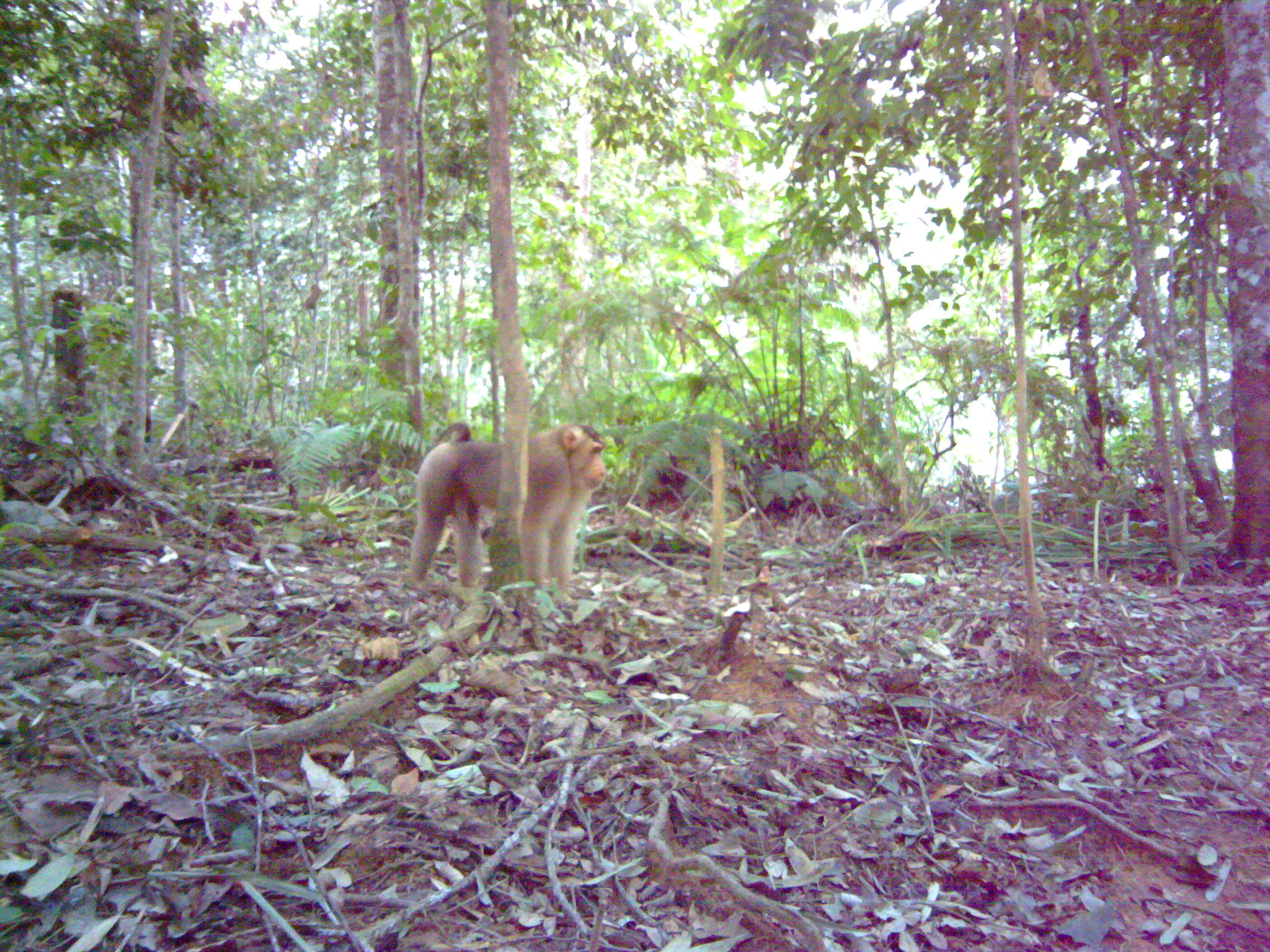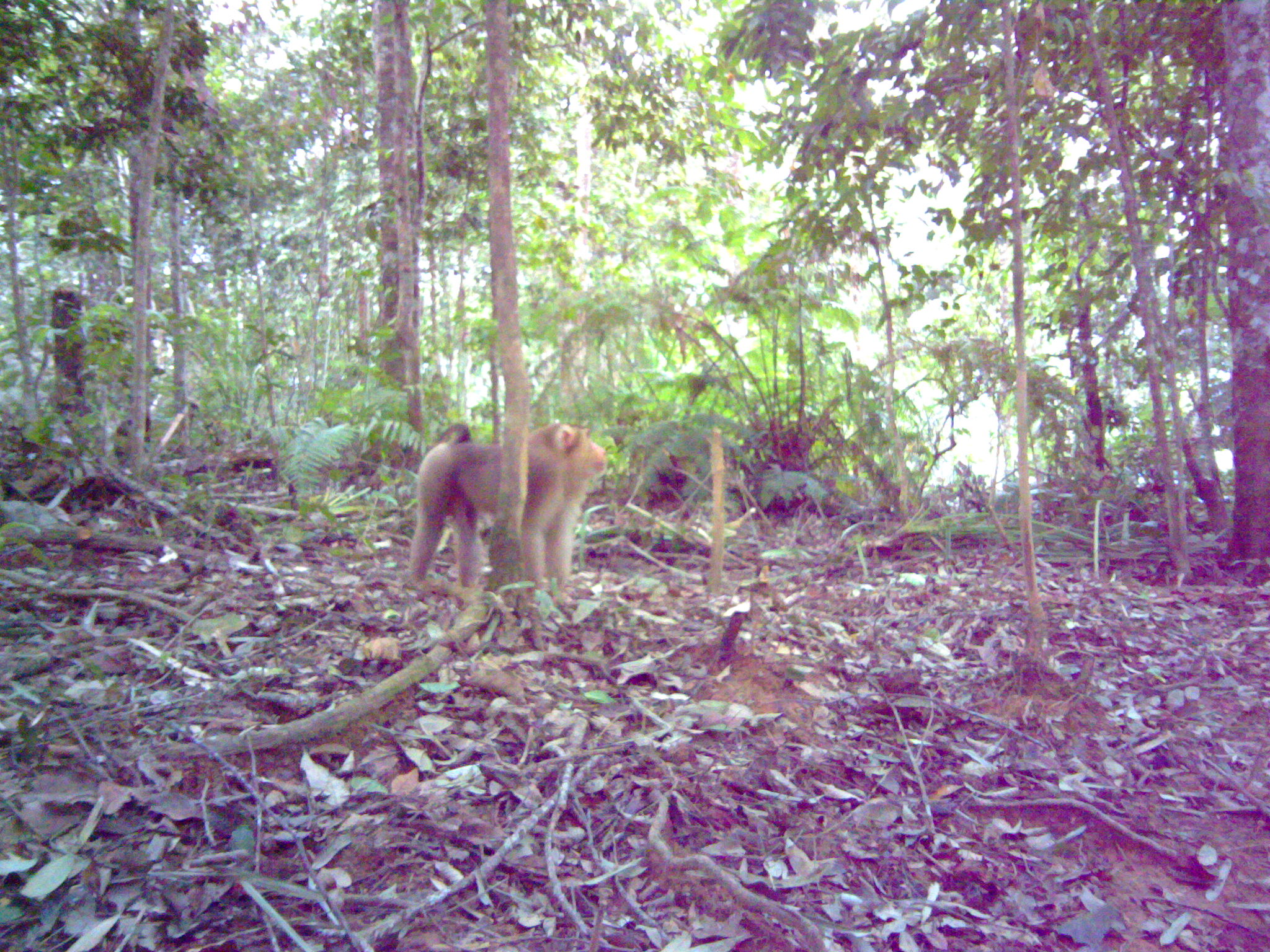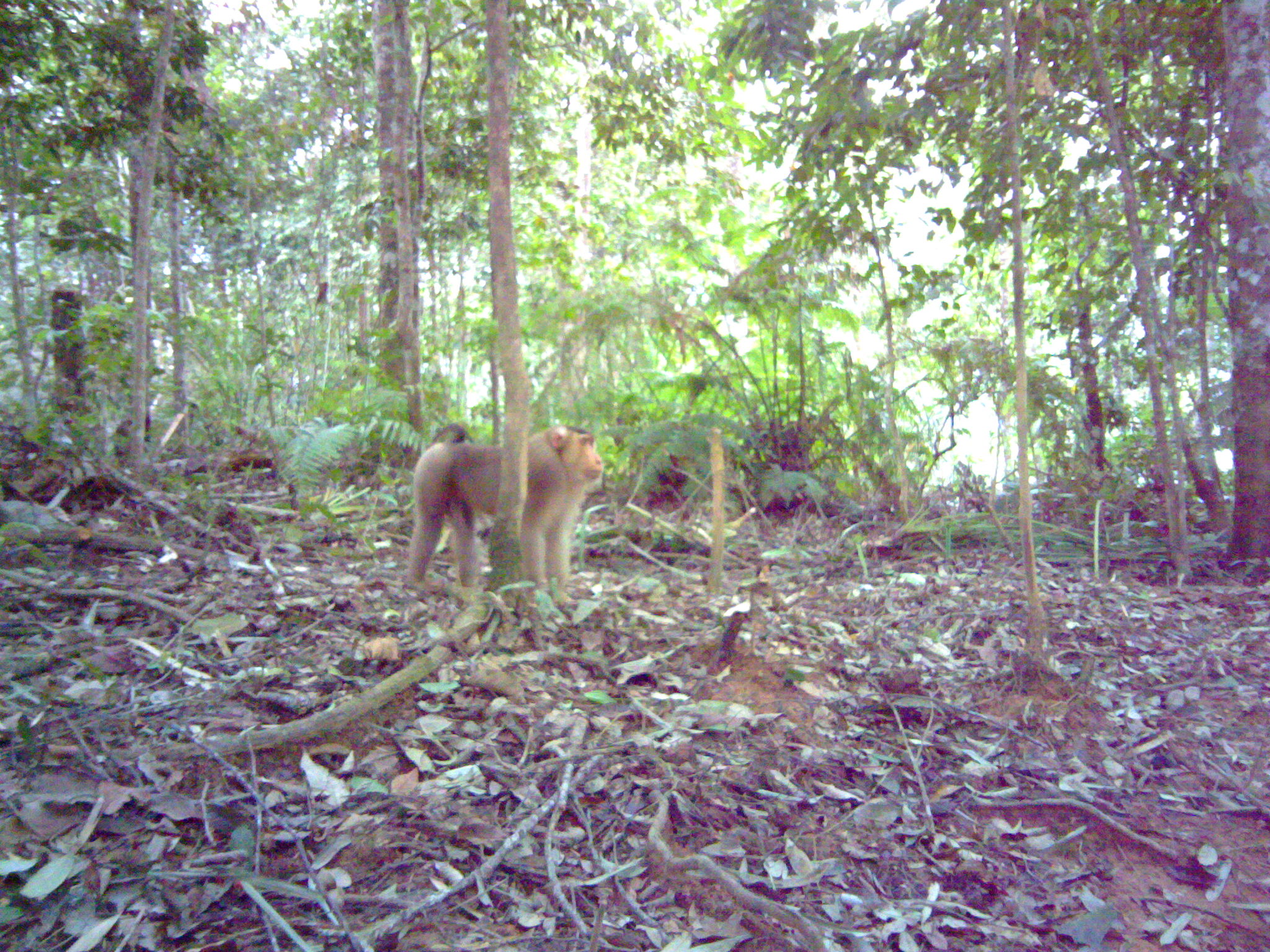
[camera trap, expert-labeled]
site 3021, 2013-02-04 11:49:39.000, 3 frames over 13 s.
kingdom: Animalia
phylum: Chordata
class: Mammalia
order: Primates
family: Cercopithecidae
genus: Macaca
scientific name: Macaca nemestrina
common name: southern pig-tailed macaque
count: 1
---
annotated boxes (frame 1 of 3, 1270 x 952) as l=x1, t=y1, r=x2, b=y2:
macaca nemestrina: l=412, t=420, r=607, b=602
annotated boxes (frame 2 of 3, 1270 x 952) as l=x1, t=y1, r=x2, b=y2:
macaca nemestrina: l=409, t=421, r=607, b=594